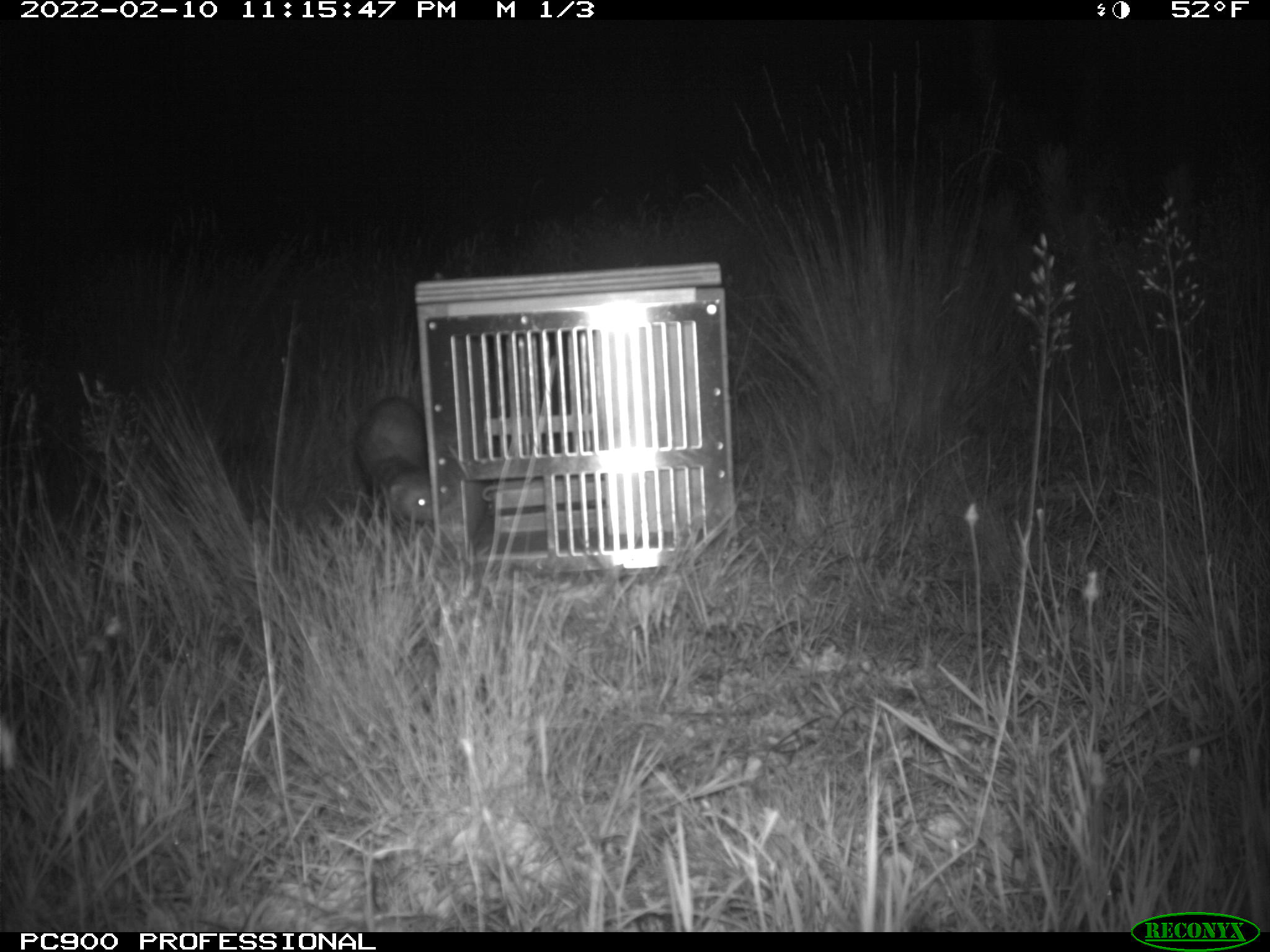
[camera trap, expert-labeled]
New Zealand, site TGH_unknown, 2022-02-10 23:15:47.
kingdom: Animalia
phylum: Chordata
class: Mammalia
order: Carnivora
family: Mustelidae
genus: Mustela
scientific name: Mustela furo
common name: ferret